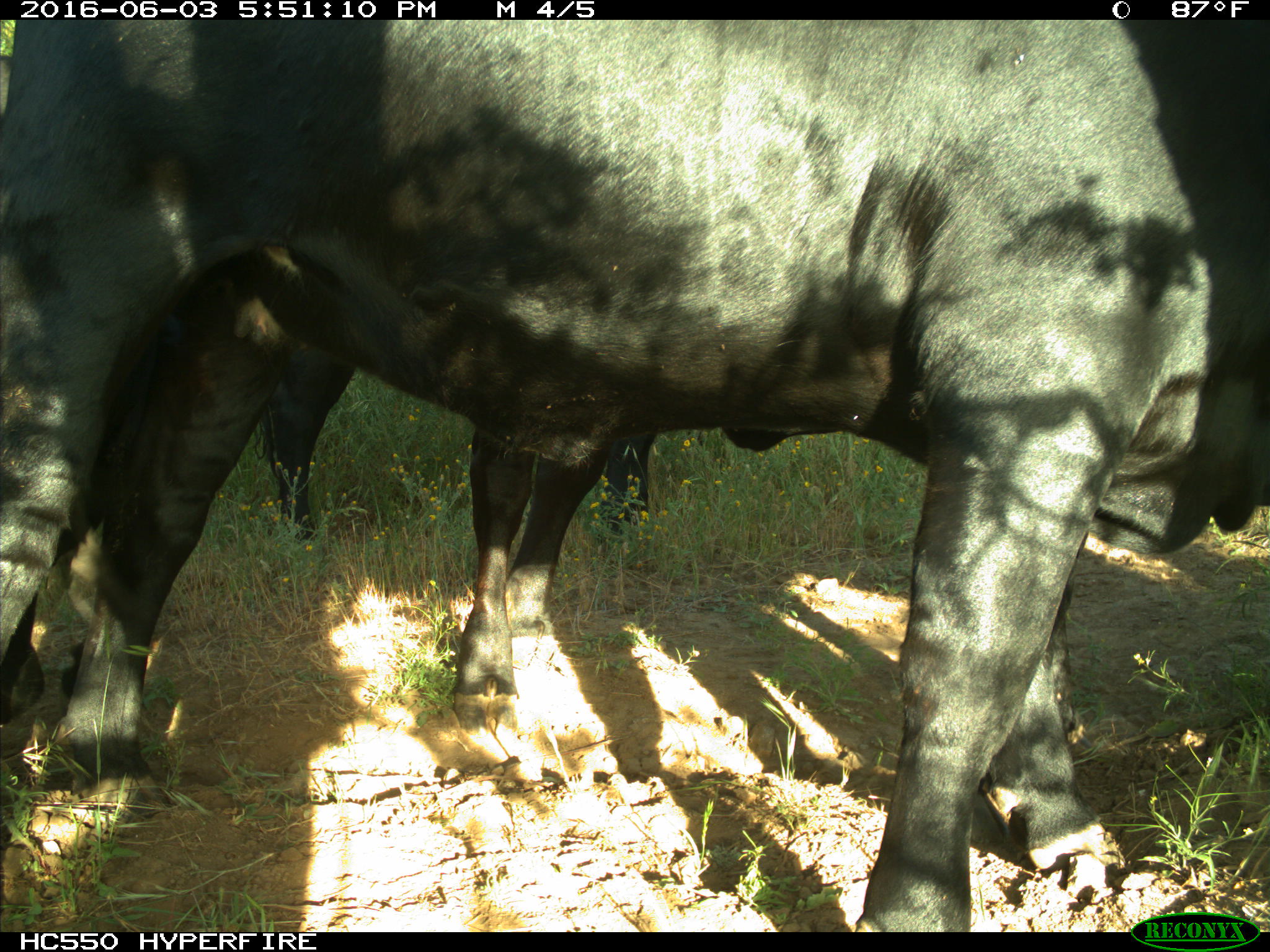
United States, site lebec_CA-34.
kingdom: Animalia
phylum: Chordata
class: Mammalia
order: Artiodactyla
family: Bovidae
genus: Bos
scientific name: Bos taurus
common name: domestic cow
Bos taurus (domestic cow).